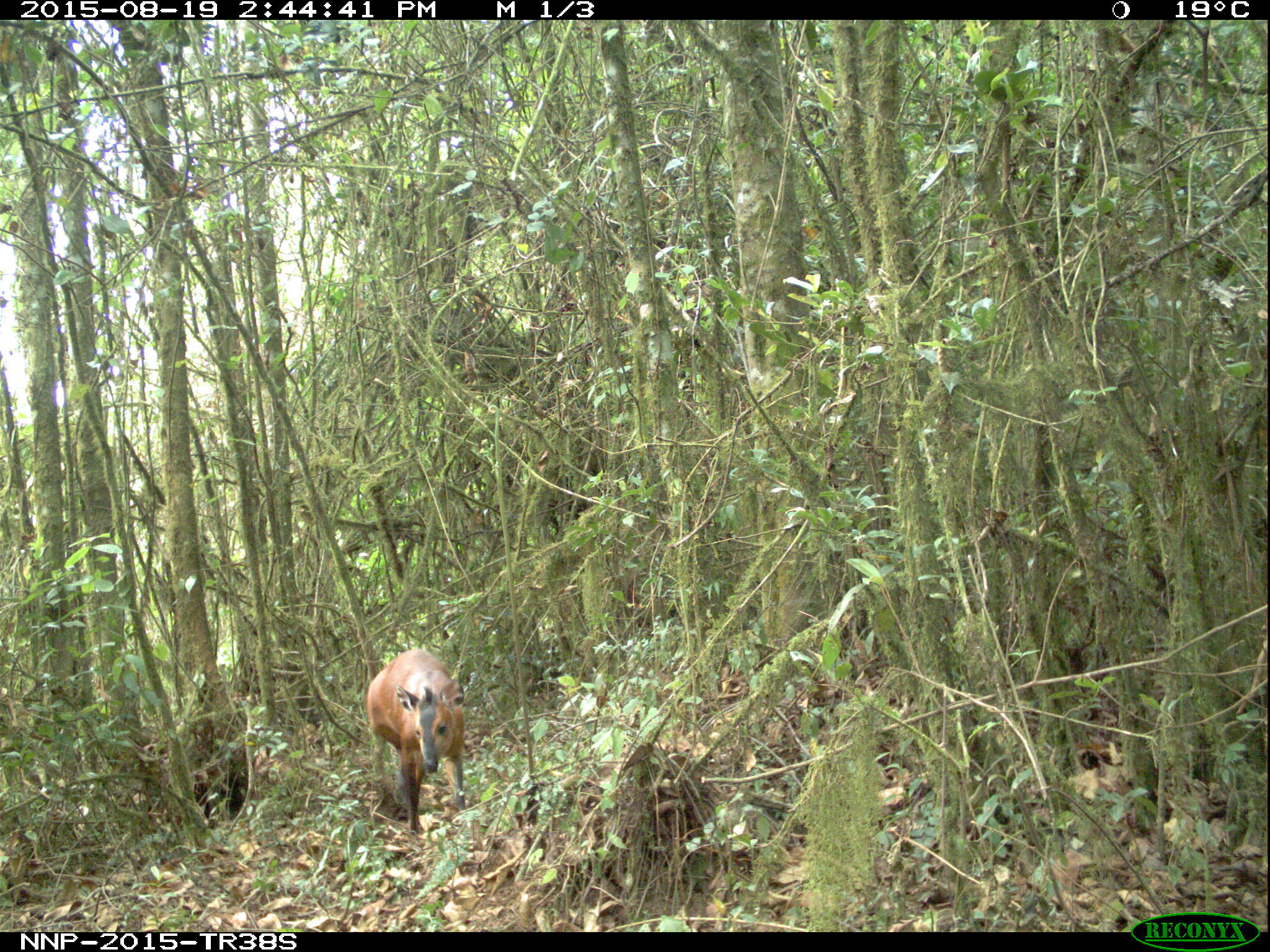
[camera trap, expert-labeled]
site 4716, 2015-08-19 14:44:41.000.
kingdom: Animalia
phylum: Chordata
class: Mammalia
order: Artiodactyla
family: Bovidae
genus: Cephalophus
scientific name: Cephalophus nigrifrons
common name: black-fronted duiker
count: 1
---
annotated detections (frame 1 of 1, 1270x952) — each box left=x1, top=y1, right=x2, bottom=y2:
cephalophus nigrifrons: left=361, top=646, right=468, bottom=833